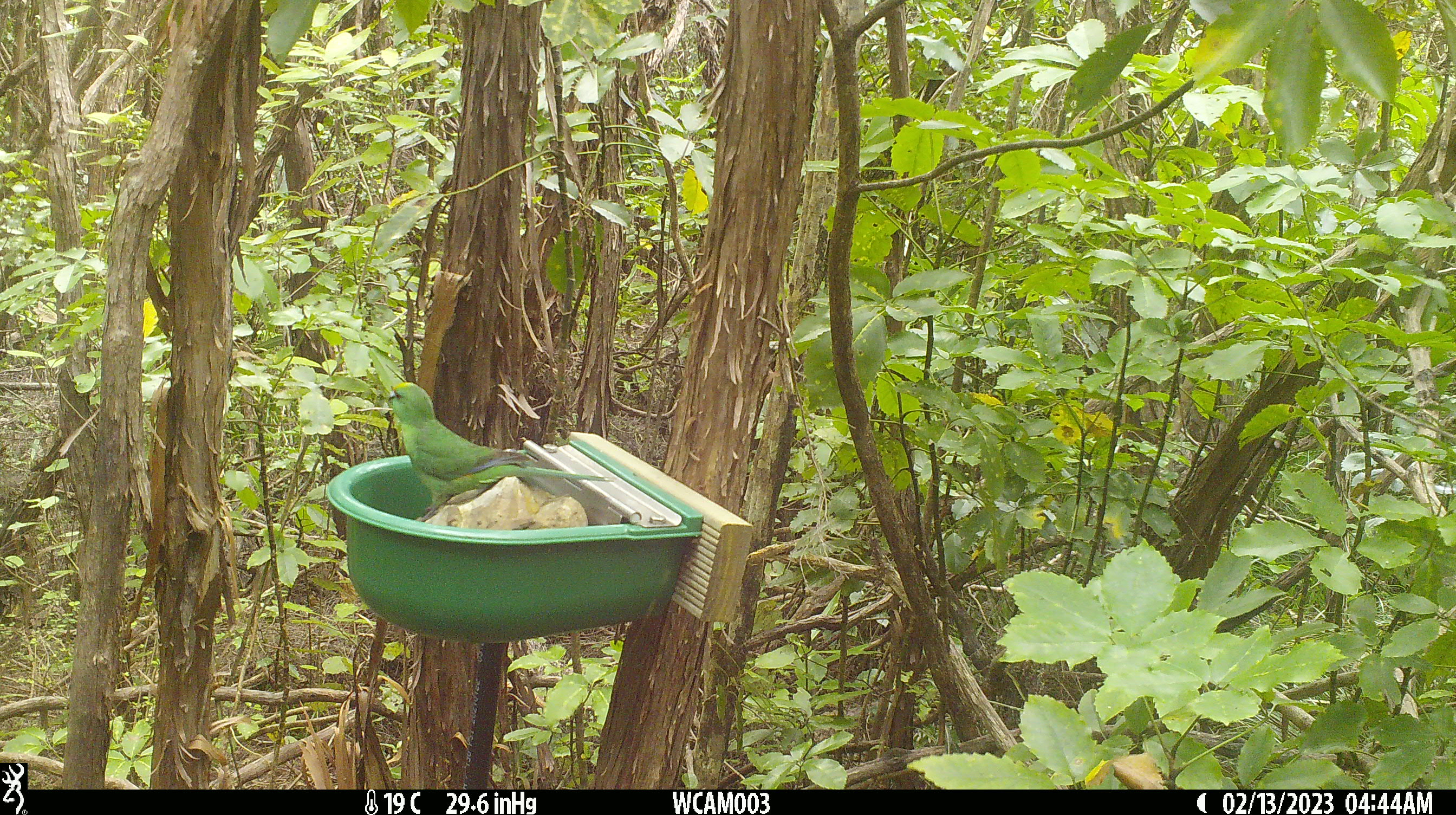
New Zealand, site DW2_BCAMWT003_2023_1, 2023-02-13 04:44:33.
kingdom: Animalia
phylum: Chordata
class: Aves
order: Psittaciformes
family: Psittaculidae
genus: Cyanoramphus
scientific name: Cyanoramphus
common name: parakeet